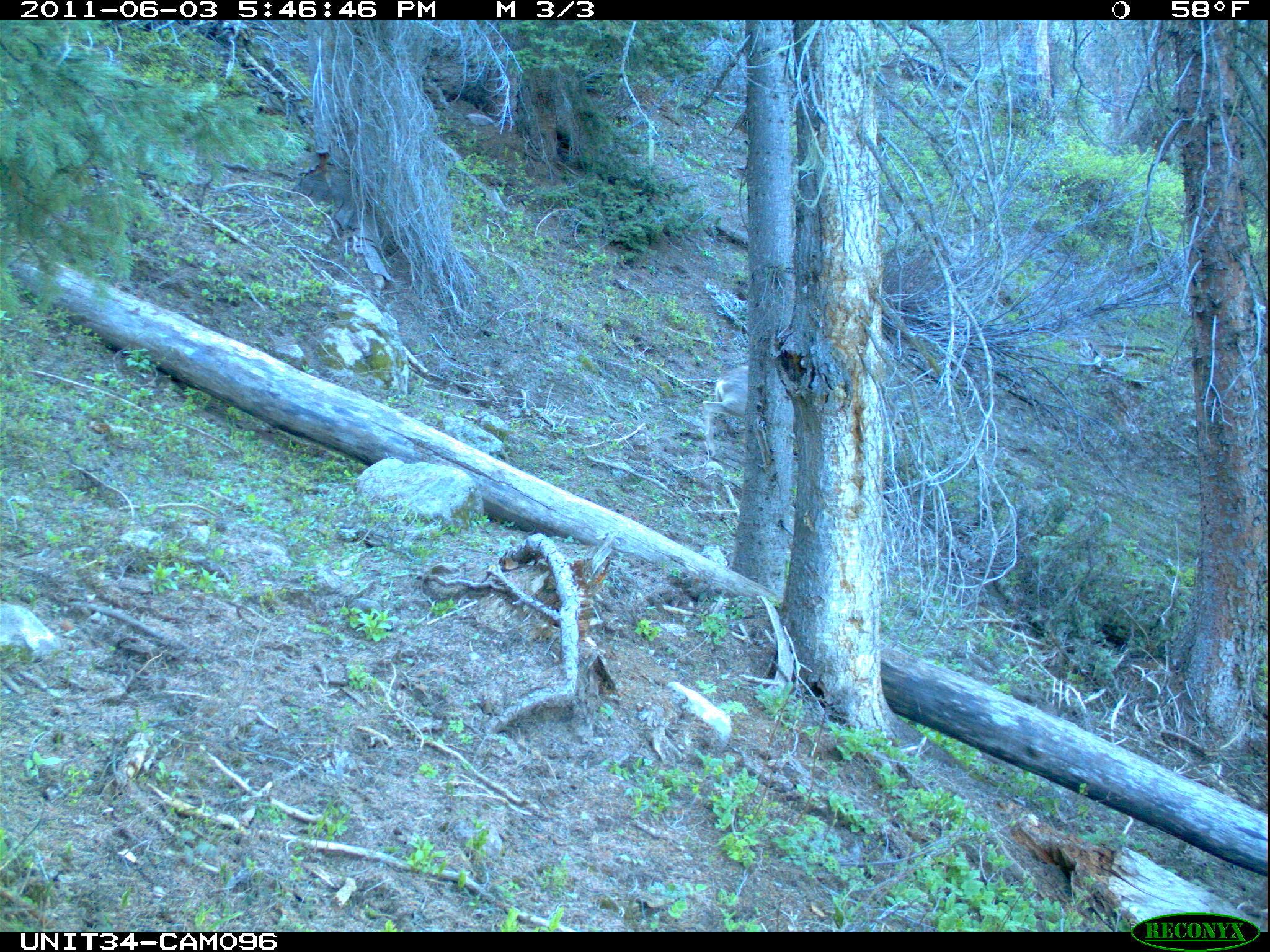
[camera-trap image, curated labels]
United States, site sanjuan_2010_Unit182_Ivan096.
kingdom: Animalia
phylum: Chordata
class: Mammalia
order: Artiodactyla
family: Cervidae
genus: Odocoileus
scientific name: Odocoileus hemionus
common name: mule deer